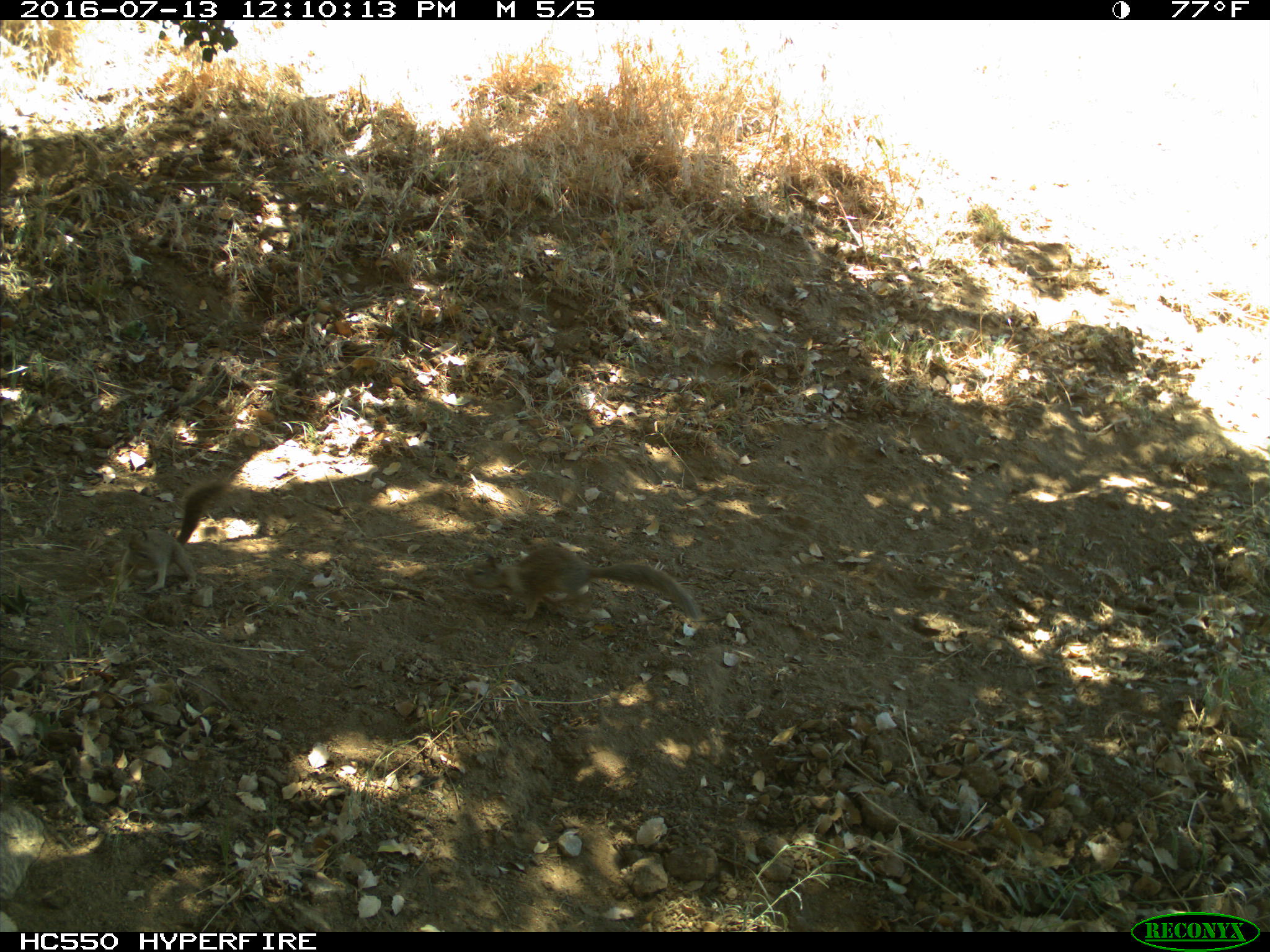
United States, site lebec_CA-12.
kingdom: Animalia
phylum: Chordata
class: Mammalia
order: Rodentia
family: Sciuridae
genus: Otospermophilus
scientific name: Otospermophilus beecheyi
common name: california ground squirrel